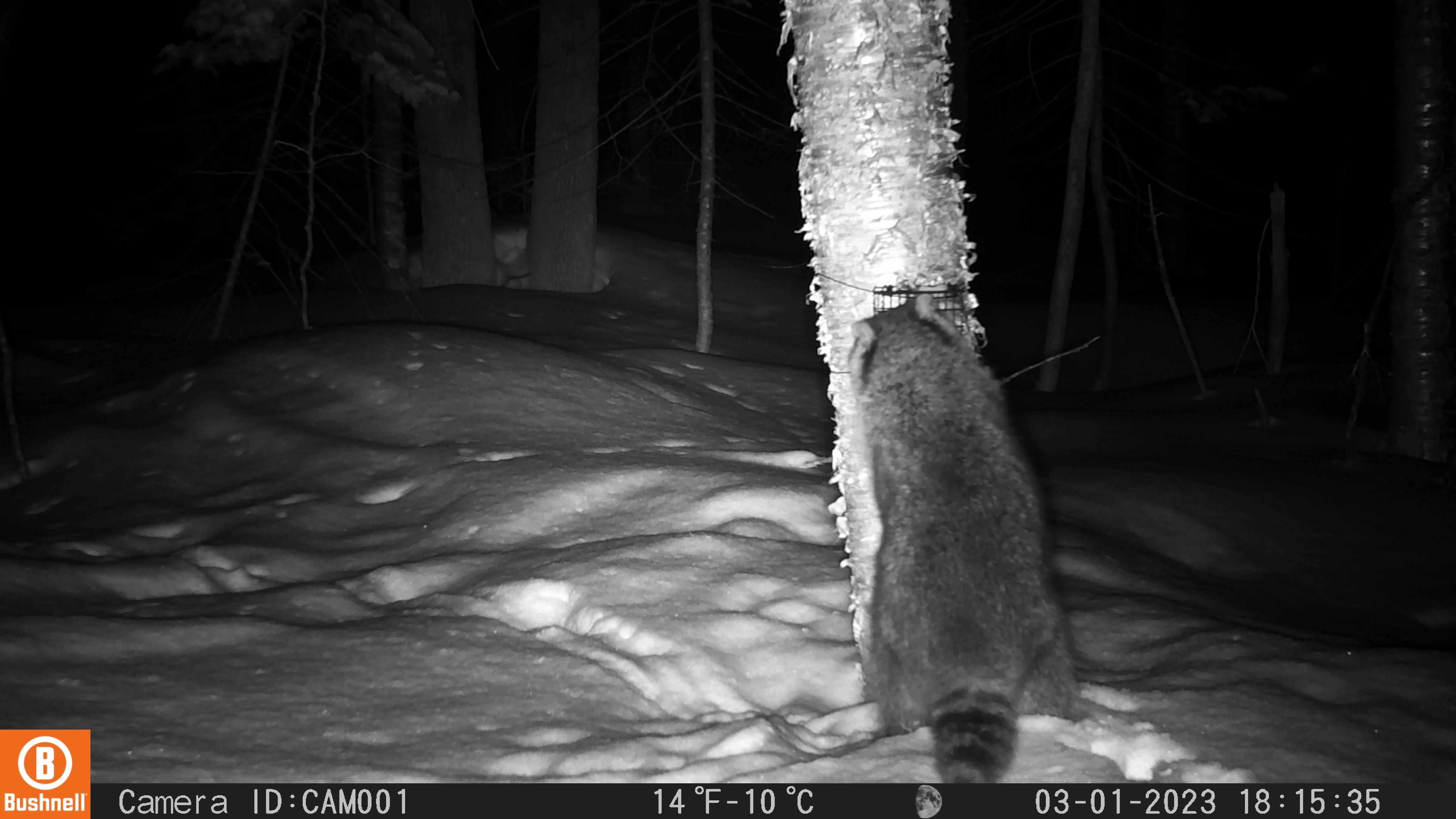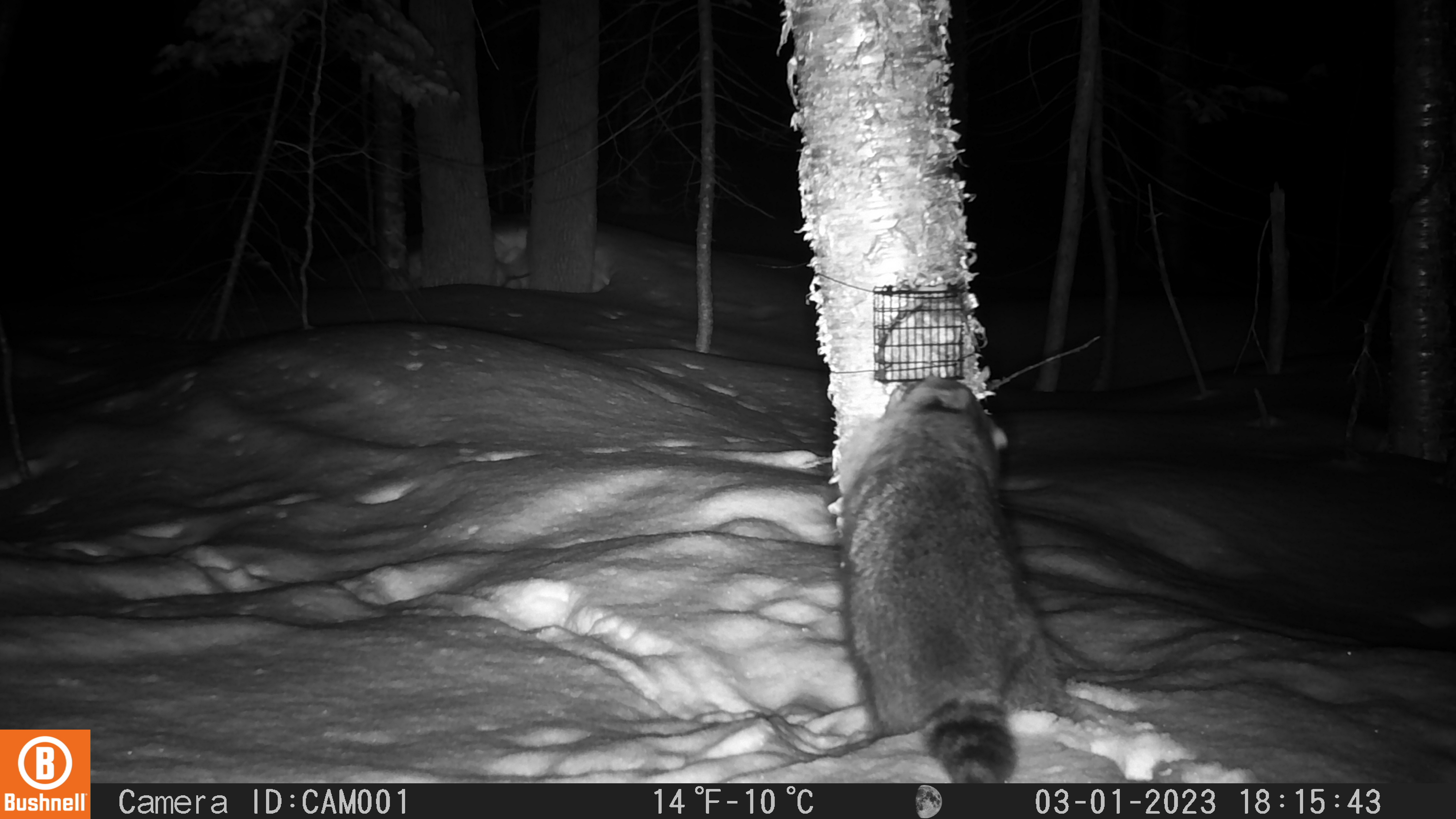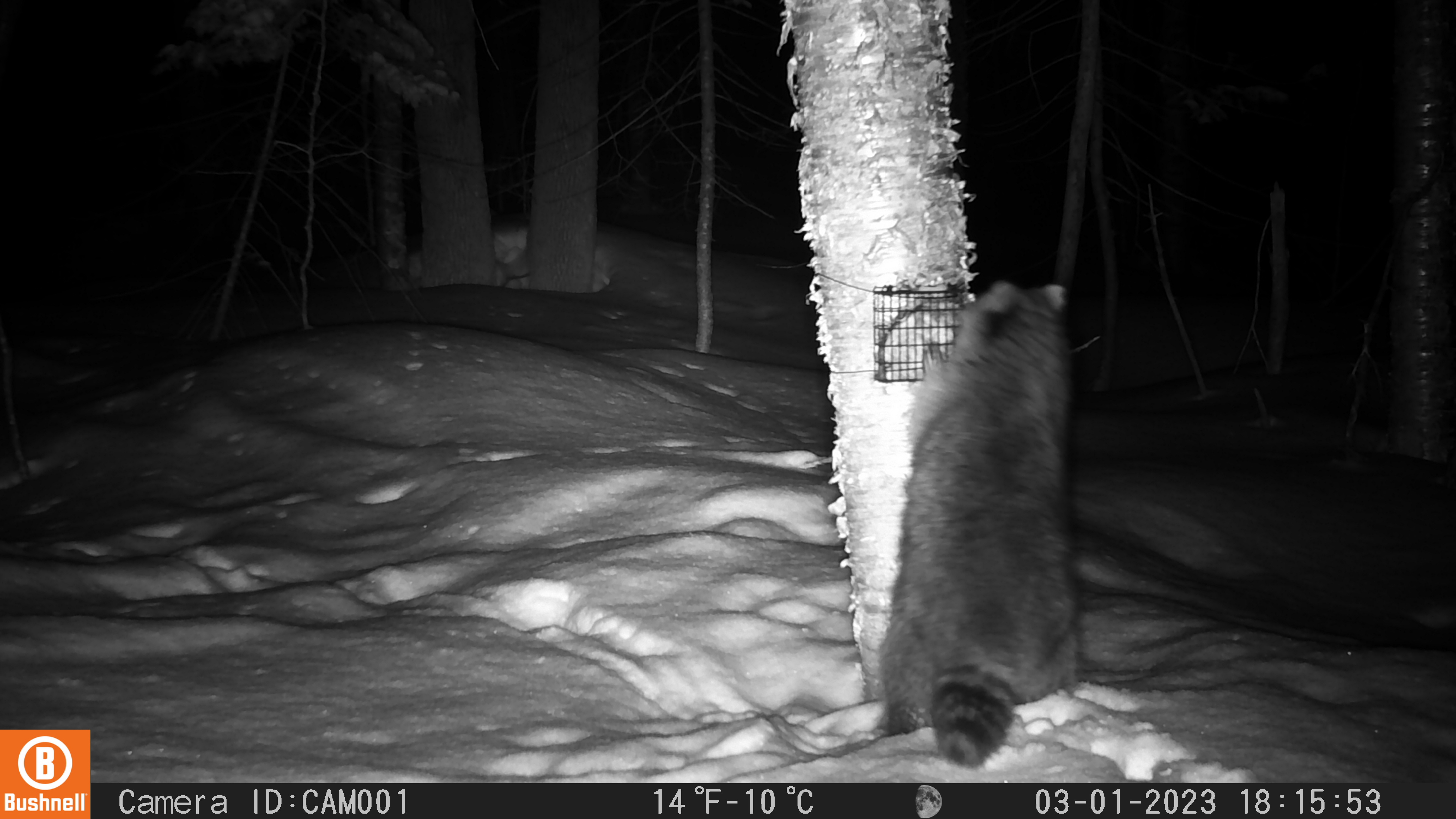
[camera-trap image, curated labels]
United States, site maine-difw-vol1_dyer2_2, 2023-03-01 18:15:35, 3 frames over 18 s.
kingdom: Animalia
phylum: Chordata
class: Mammalia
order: Carnivora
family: Procyonidae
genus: Procyon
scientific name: Procyon lotor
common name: raccoon